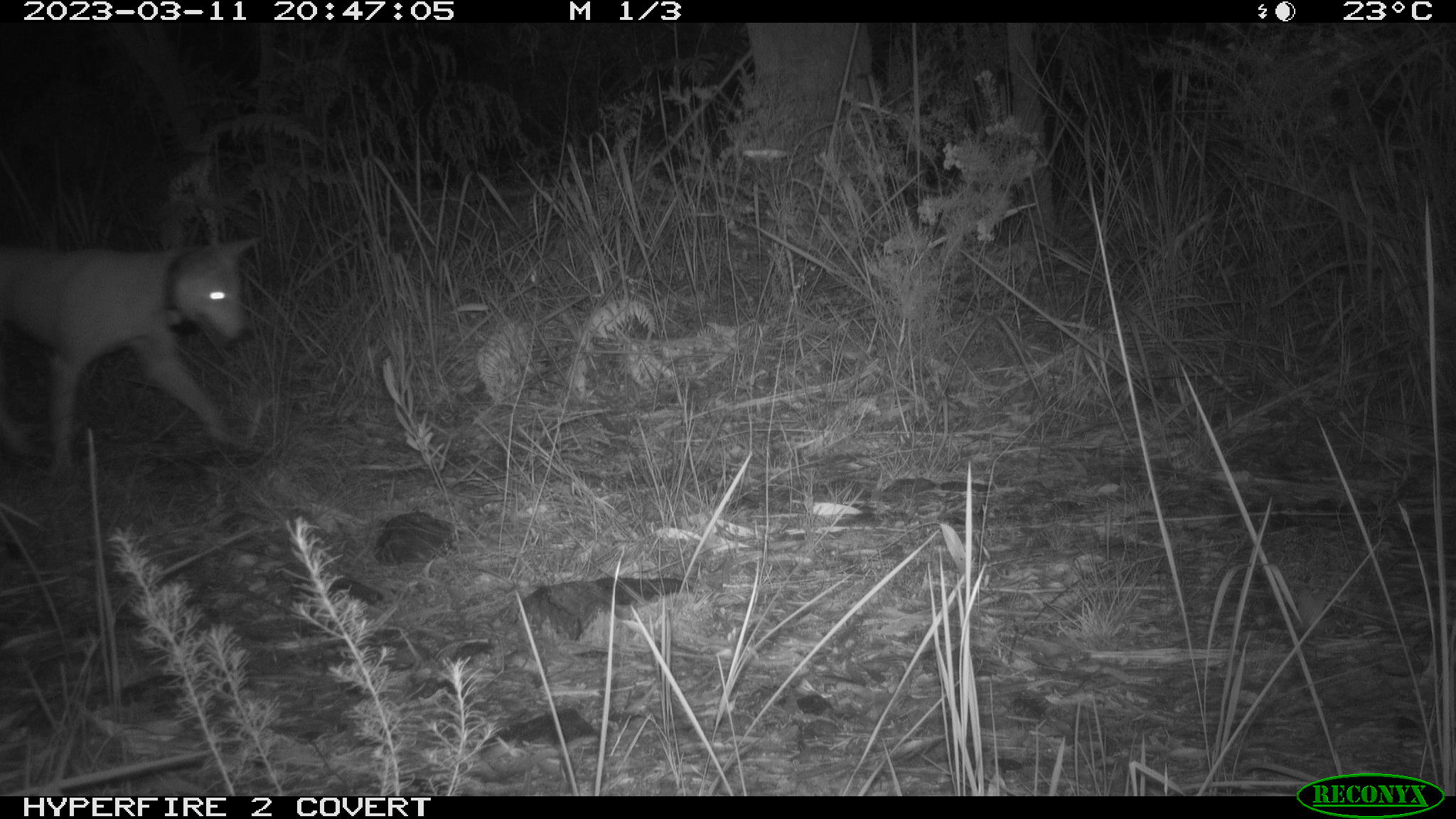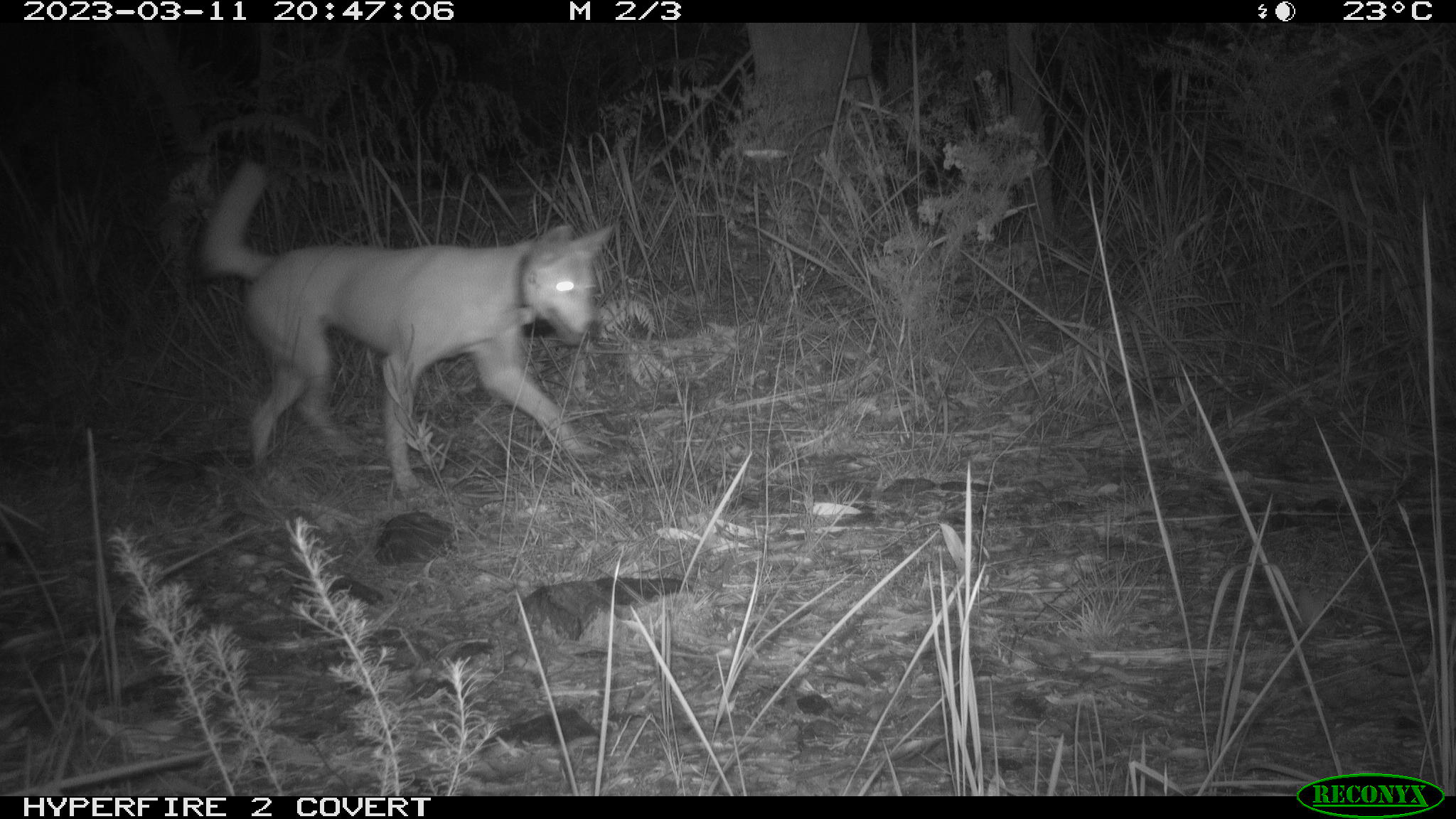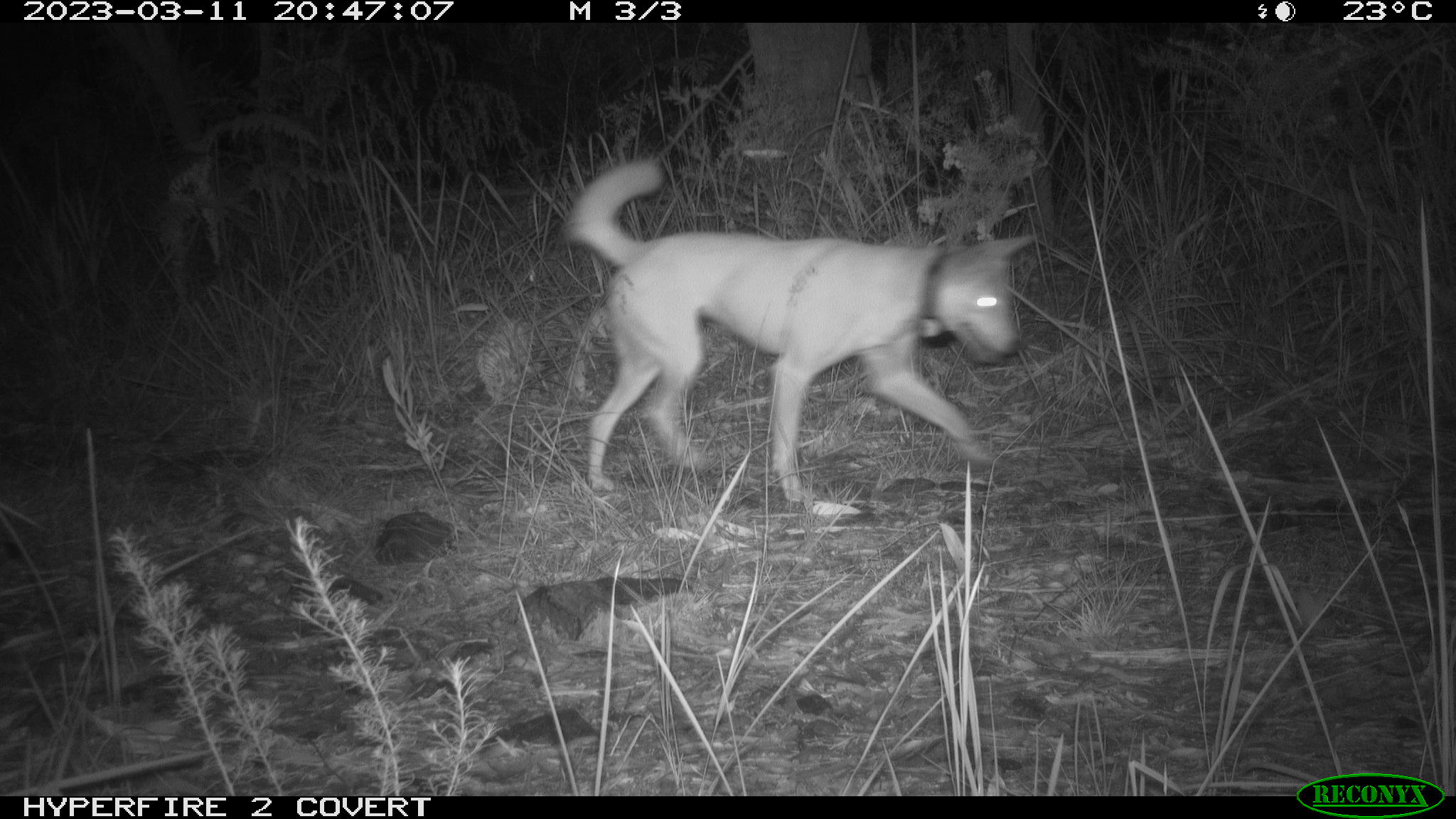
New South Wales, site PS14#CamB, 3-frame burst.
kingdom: Animalia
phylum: Chordata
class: Mammalia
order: Carnivora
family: Canidae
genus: Canis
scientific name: Canis familiaris dingo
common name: dingo